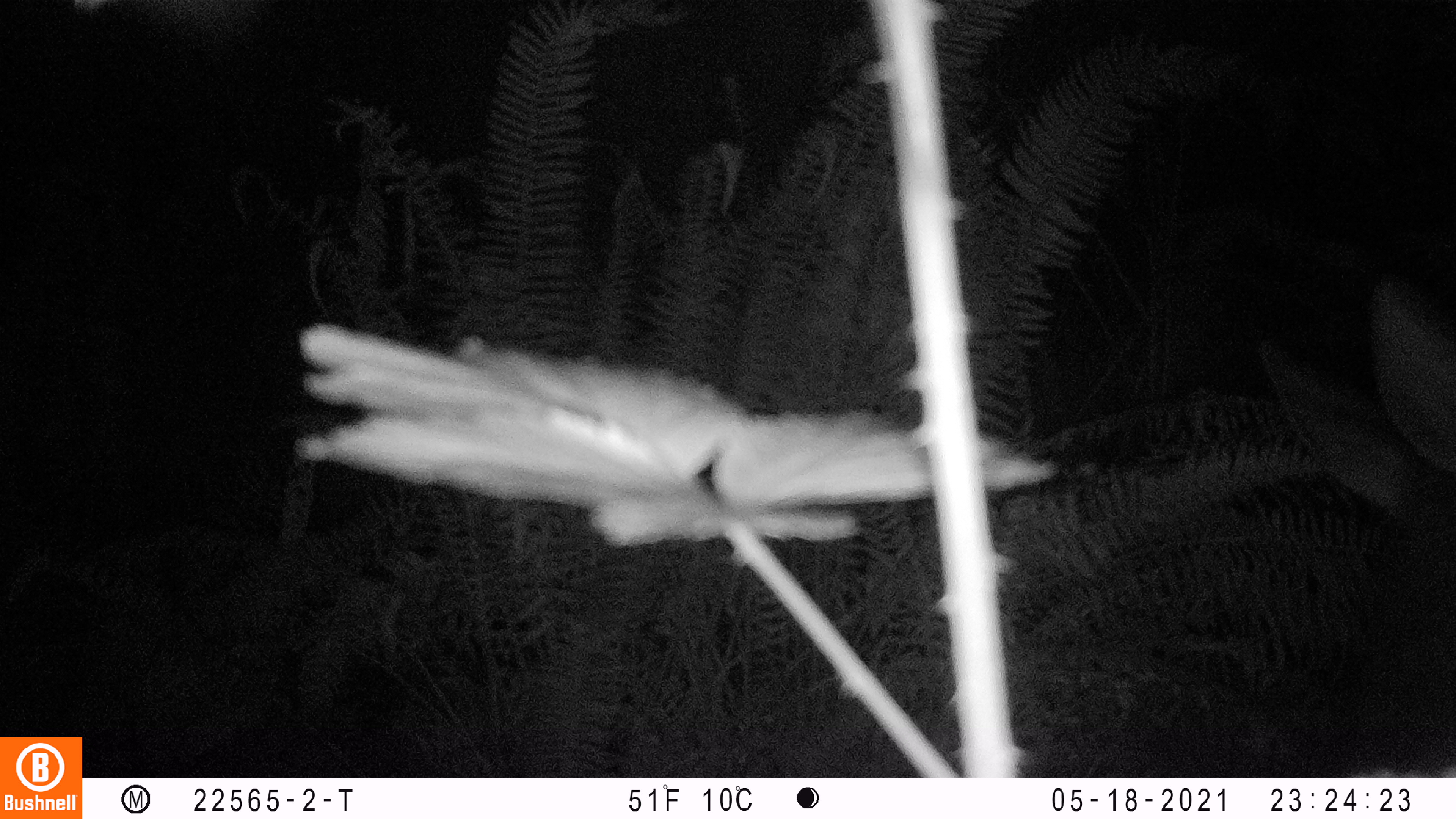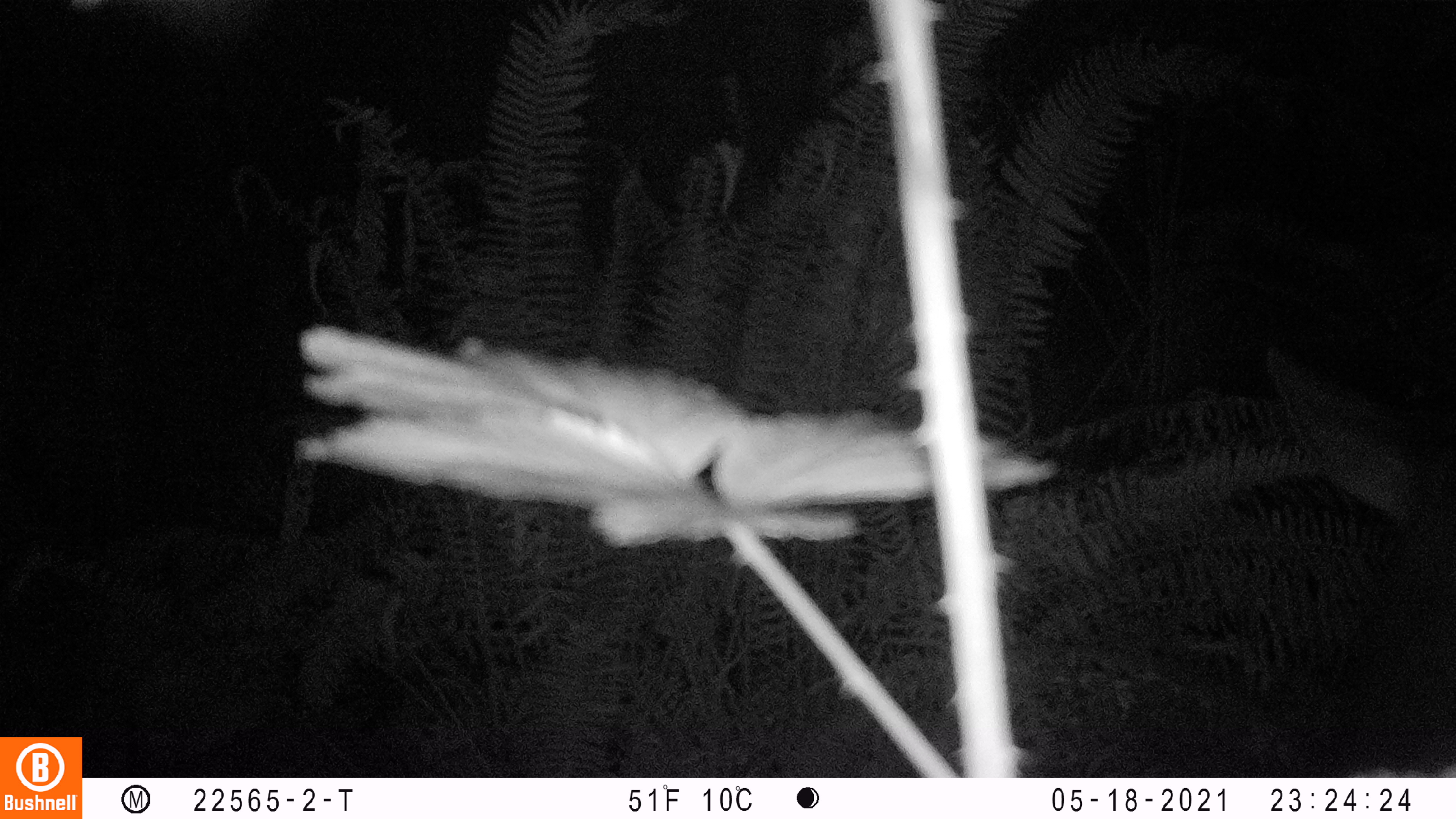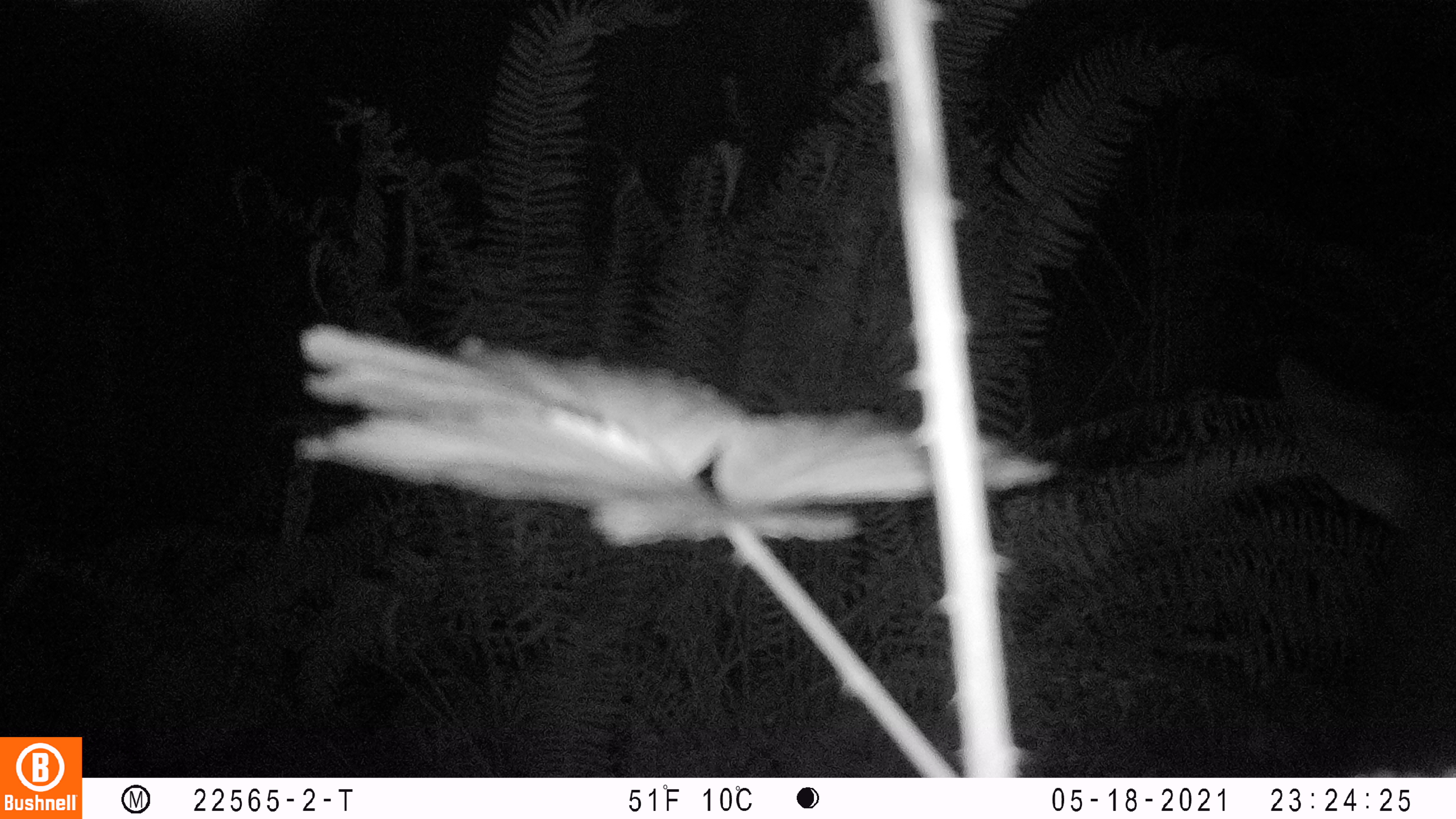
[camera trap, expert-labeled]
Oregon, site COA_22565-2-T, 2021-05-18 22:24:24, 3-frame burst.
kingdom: Animalia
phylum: Chordata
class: Mammalia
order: Artiodactyla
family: Cervidae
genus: Cervus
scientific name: Cervus canadensis roosevelti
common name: roosevelt elk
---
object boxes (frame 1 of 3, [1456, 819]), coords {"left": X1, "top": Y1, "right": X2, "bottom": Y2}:
roosevelt elk: {"left": 1241, "top": 263, "right": 1451, "bottom": 759}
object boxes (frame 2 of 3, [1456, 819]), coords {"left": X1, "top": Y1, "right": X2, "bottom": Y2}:
roosevelt elk: {"left": 1257, "top": 331, "right": 1448, "bottom": 770}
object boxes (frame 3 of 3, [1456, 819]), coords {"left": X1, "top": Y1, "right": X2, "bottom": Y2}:
roosevelt elk: {"left": 1276, "top": 347, "right": 1451, "bottom": 773}